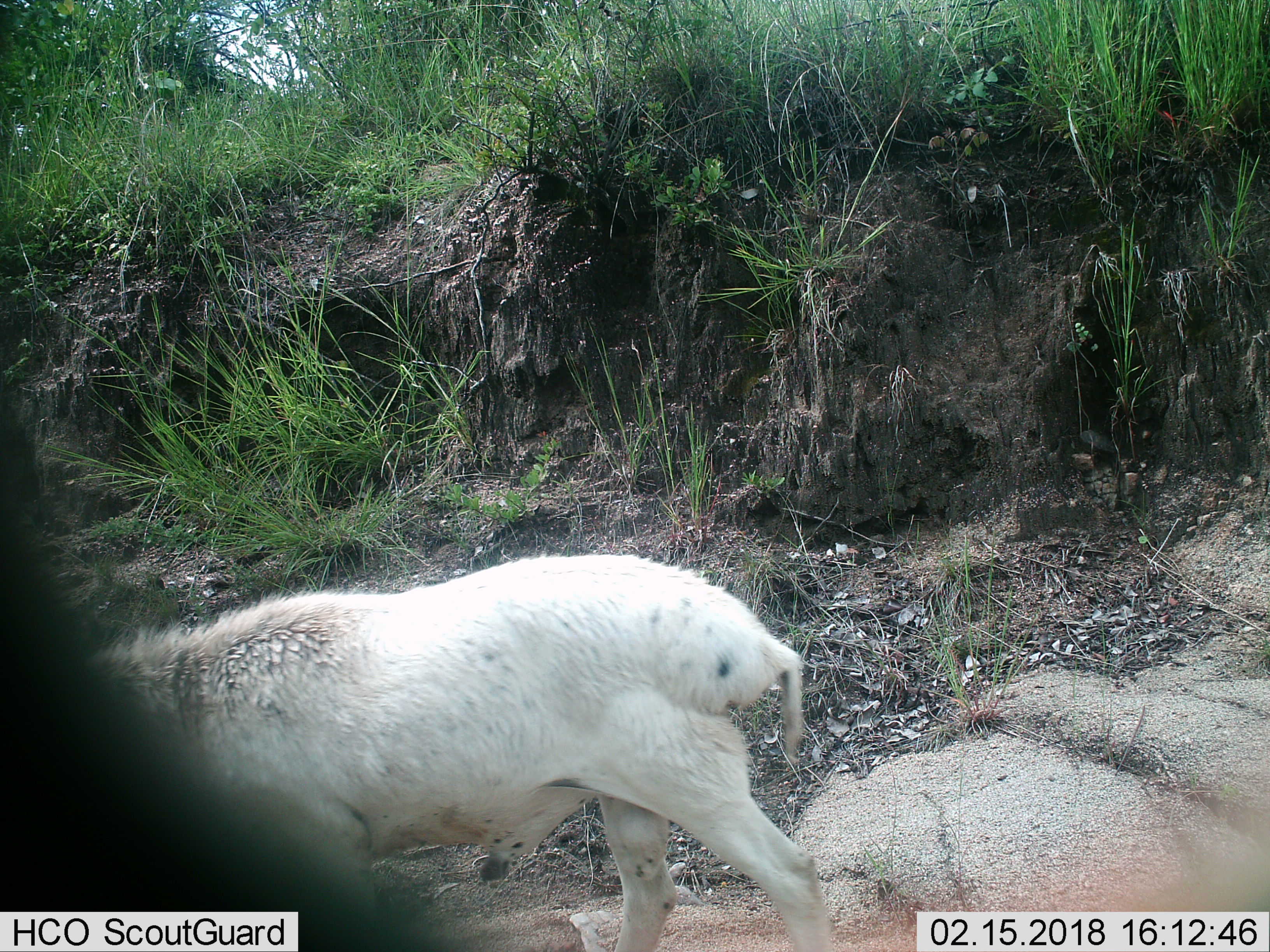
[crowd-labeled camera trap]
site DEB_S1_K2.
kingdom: Animalia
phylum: Chordata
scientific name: Vertebrata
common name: domestic animal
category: domesticanimal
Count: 1.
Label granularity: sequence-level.